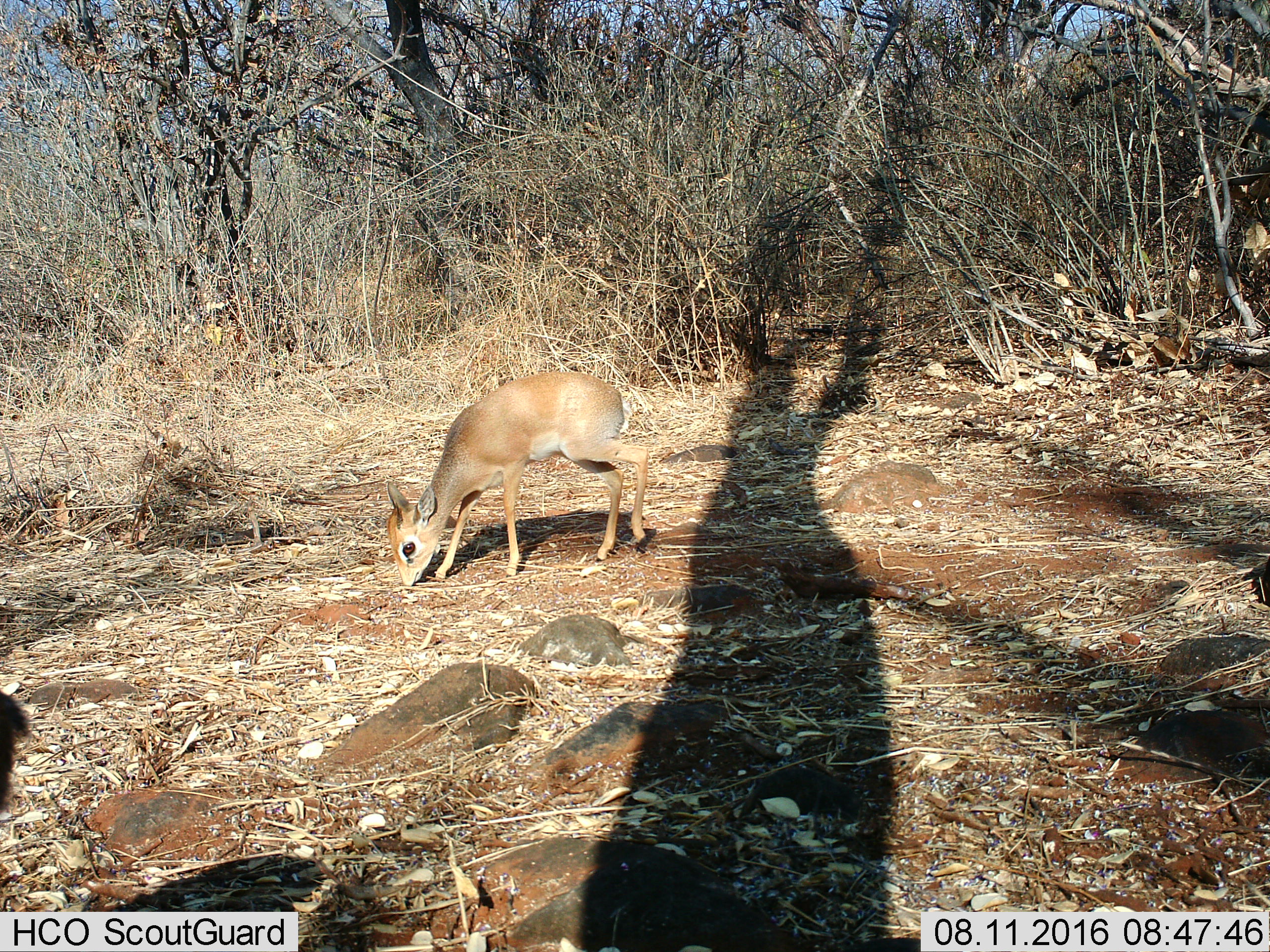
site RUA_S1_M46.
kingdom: Animalia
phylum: Chordata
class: Mammalia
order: Artiodactyla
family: Bovidae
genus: Madoqua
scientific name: Madoqua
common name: dik-dik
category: dikdik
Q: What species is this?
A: Dikdik (dik-dik) (Madoqua).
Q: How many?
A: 1.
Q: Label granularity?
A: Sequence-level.